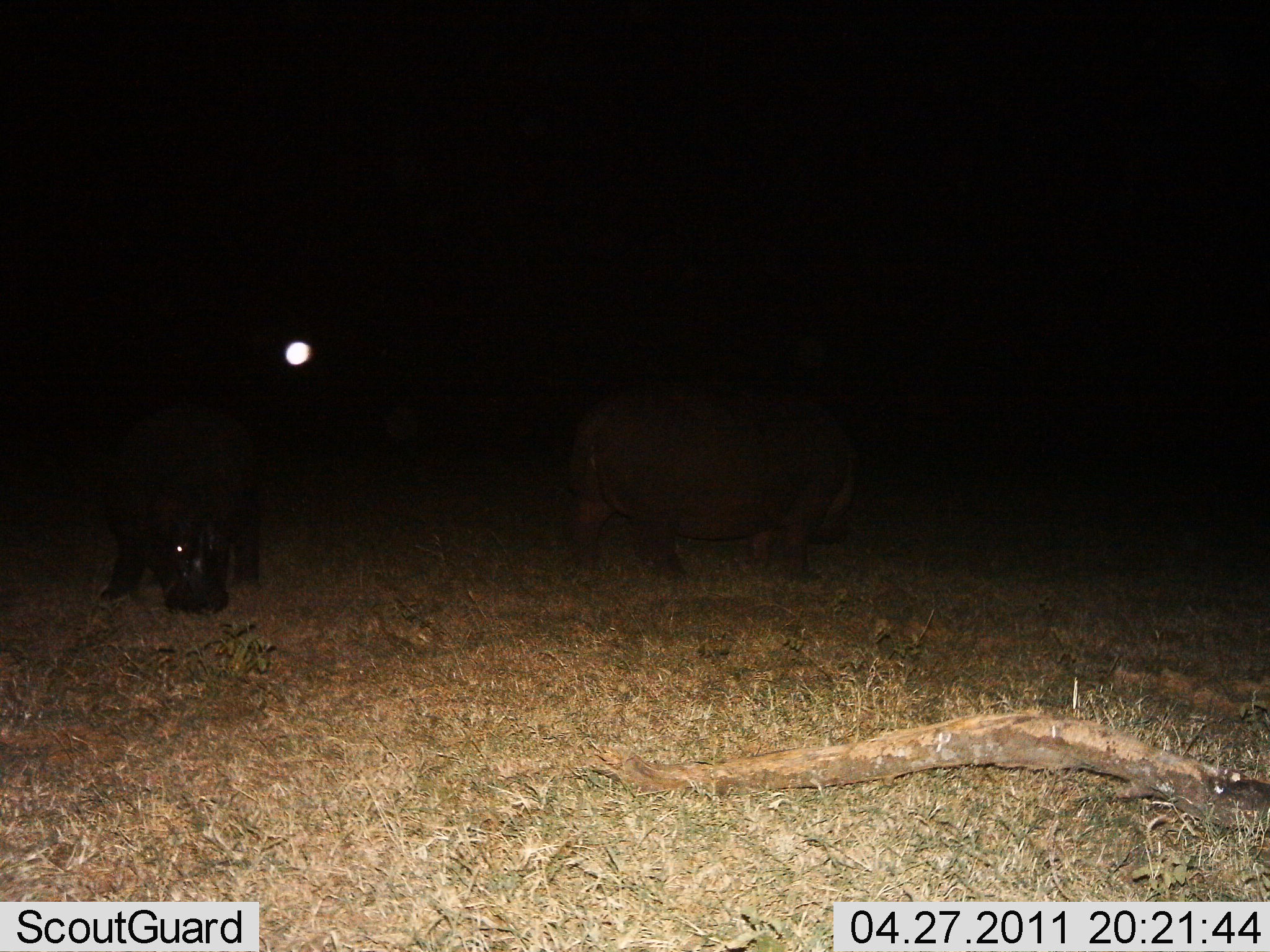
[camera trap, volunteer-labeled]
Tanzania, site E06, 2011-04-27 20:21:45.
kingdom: Animalia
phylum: Chordata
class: Mammalia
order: Artiodactyla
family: Hippopotamidae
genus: Hippopotamus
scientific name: Hippopotamus amphibius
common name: hippopotamus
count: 2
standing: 36%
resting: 0%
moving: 18%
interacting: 0%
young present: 0%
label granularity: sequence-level